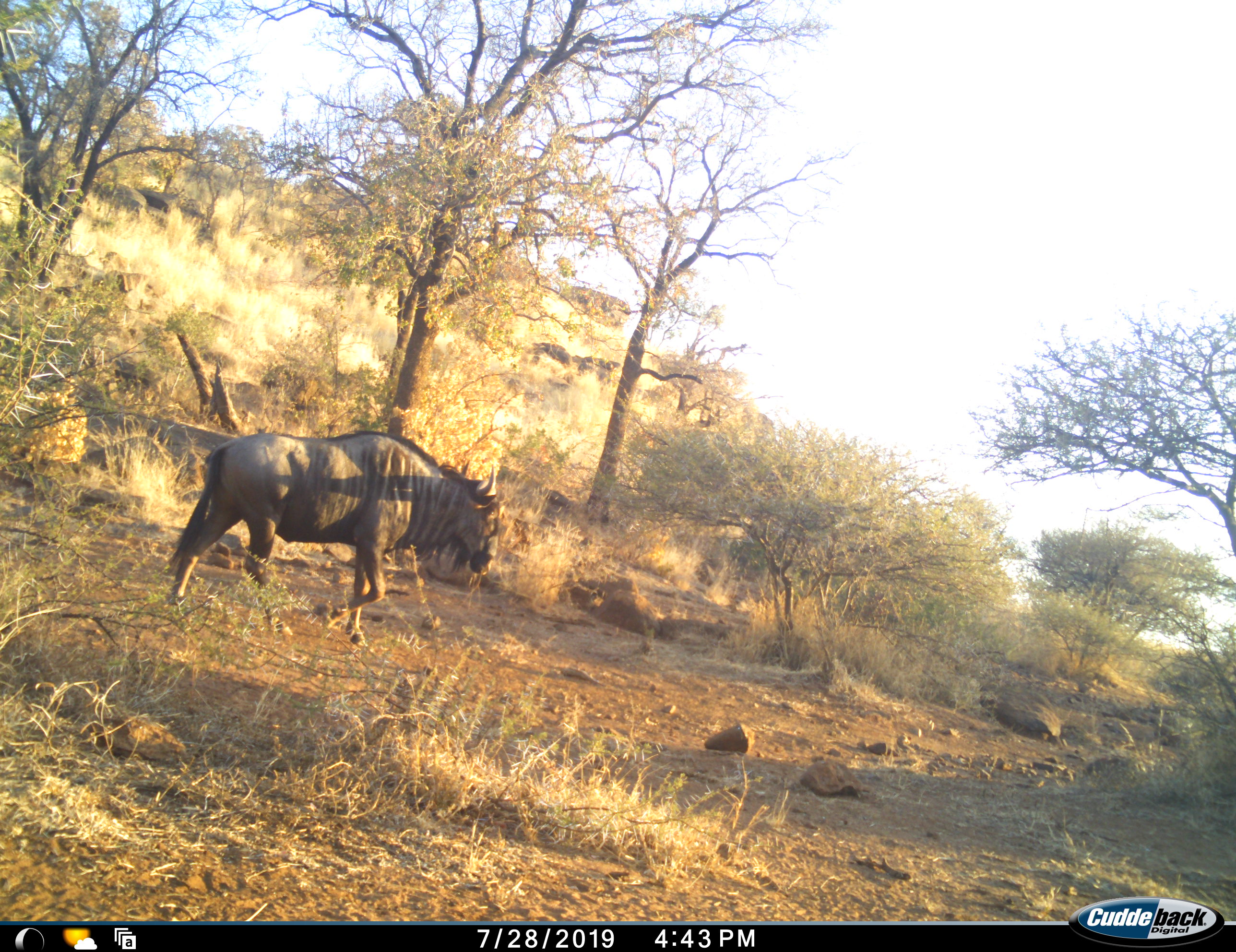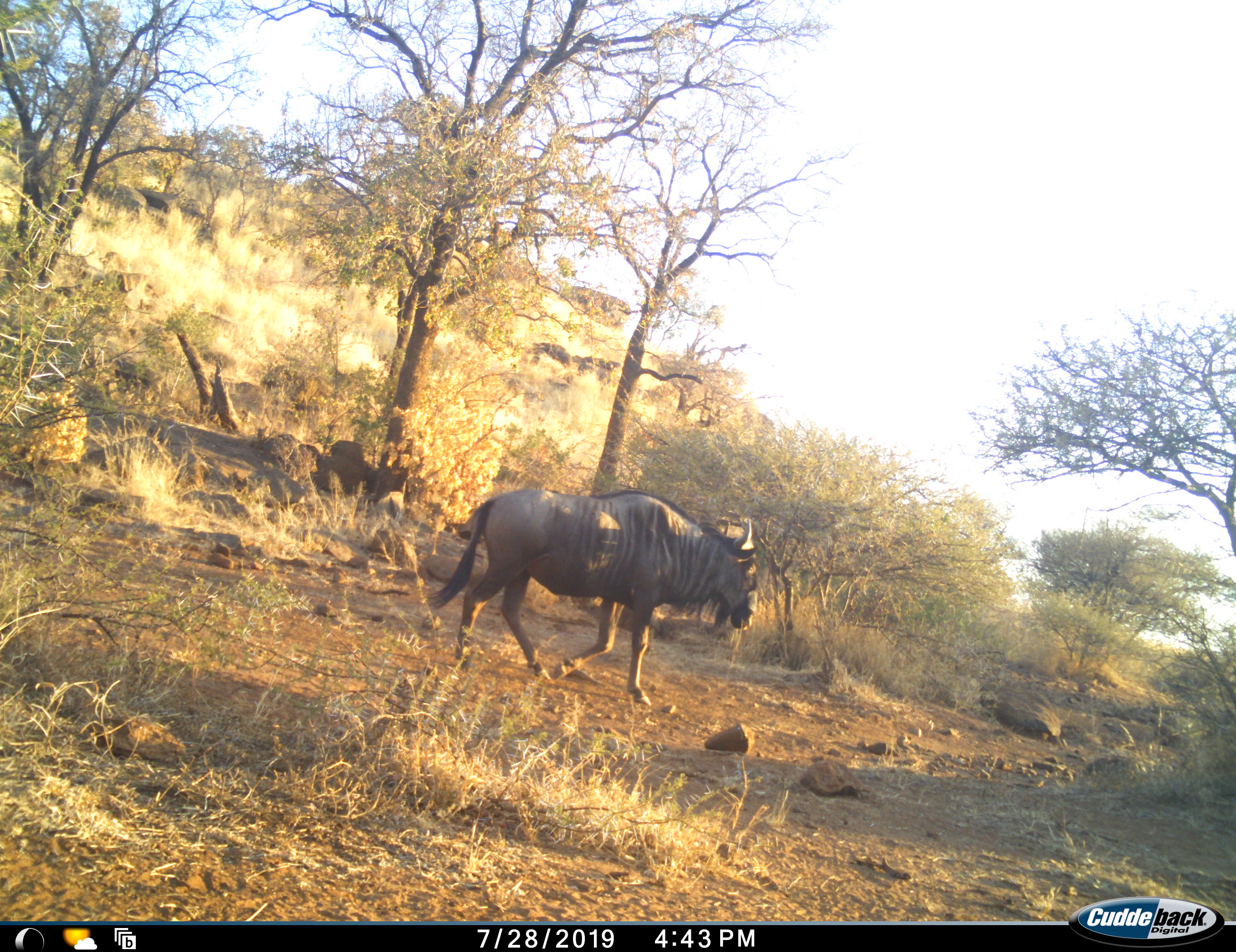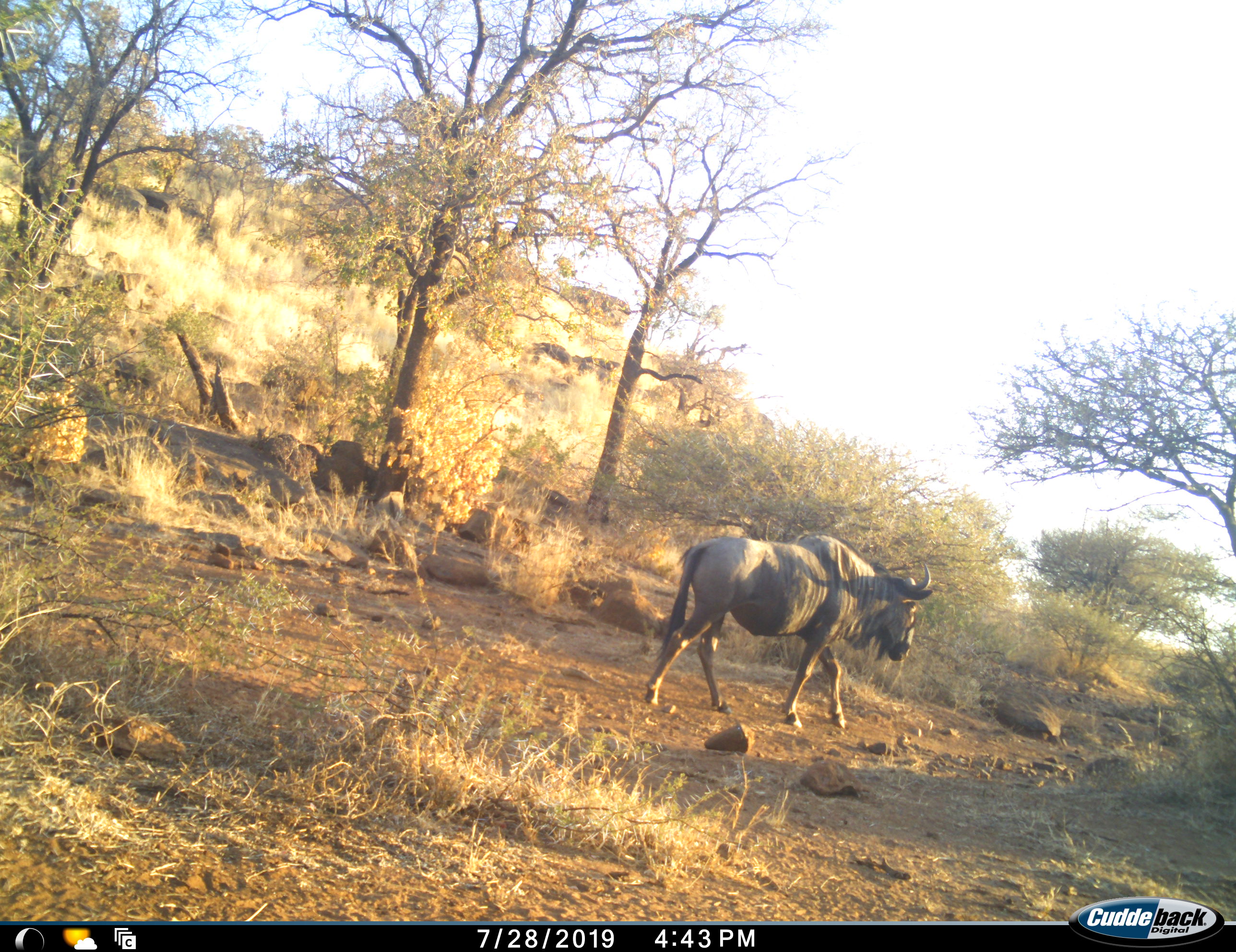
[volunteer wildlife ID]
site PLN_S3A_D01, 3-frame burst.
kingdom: Animalia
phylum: Chordata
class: Mammalia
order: Artiodactyla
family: Bovidae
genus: Connochaetes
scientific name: Connochaetes taurinus taurinus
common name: blue wildebeest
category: wildebeestblue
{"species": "wildebeestblue (blue wildebeest) (Connochaetes taurinus taurinus)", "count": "1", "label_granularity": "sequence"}